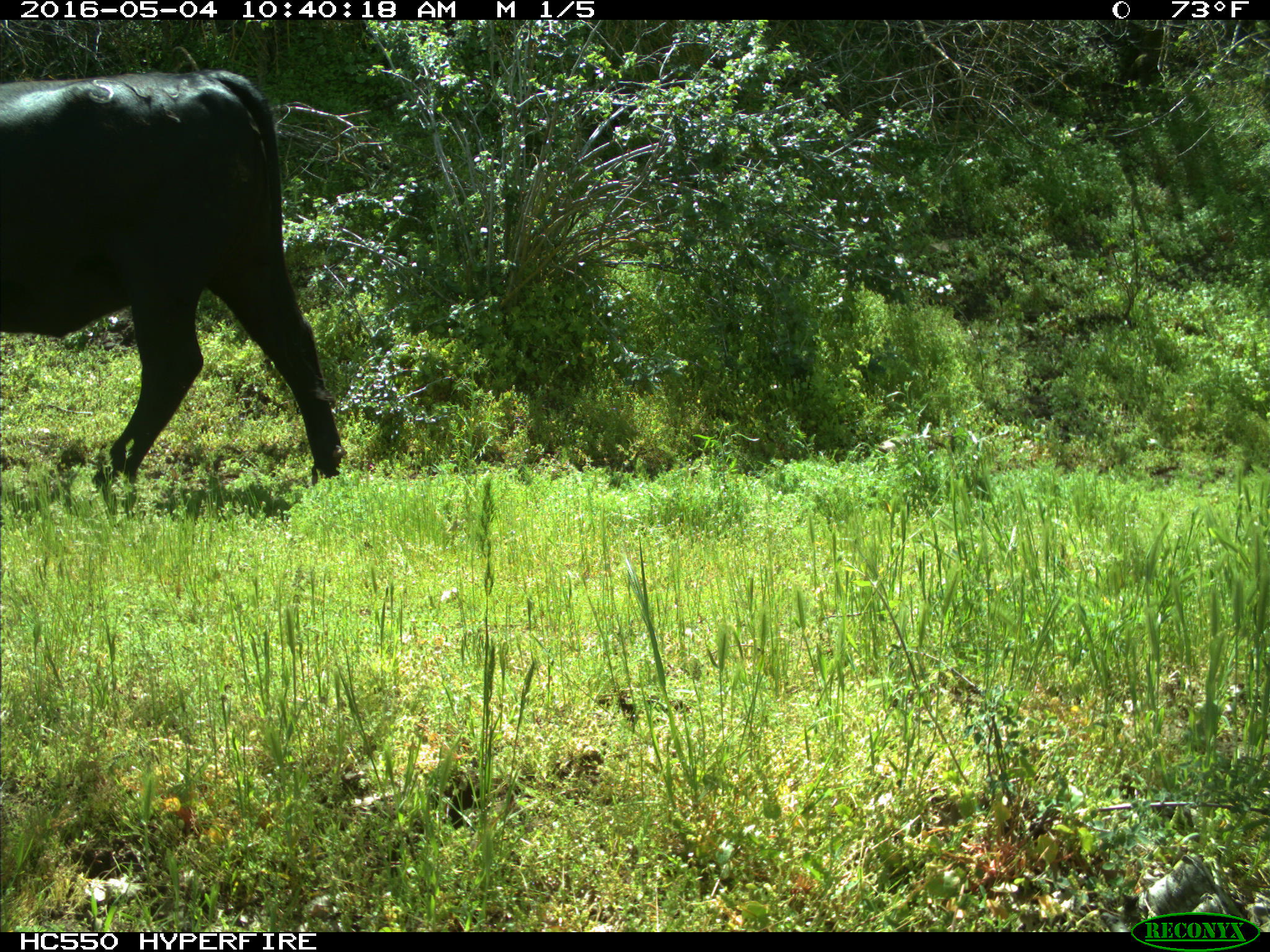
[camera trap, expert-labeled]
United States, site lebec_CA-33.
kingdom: Animalia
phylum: Chordata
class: Mammalia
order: Artiodactyla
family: Bovidae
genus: Bos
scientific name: Bos taurus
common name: domestic cow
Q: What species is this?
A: Bos taurus (domestic cow).